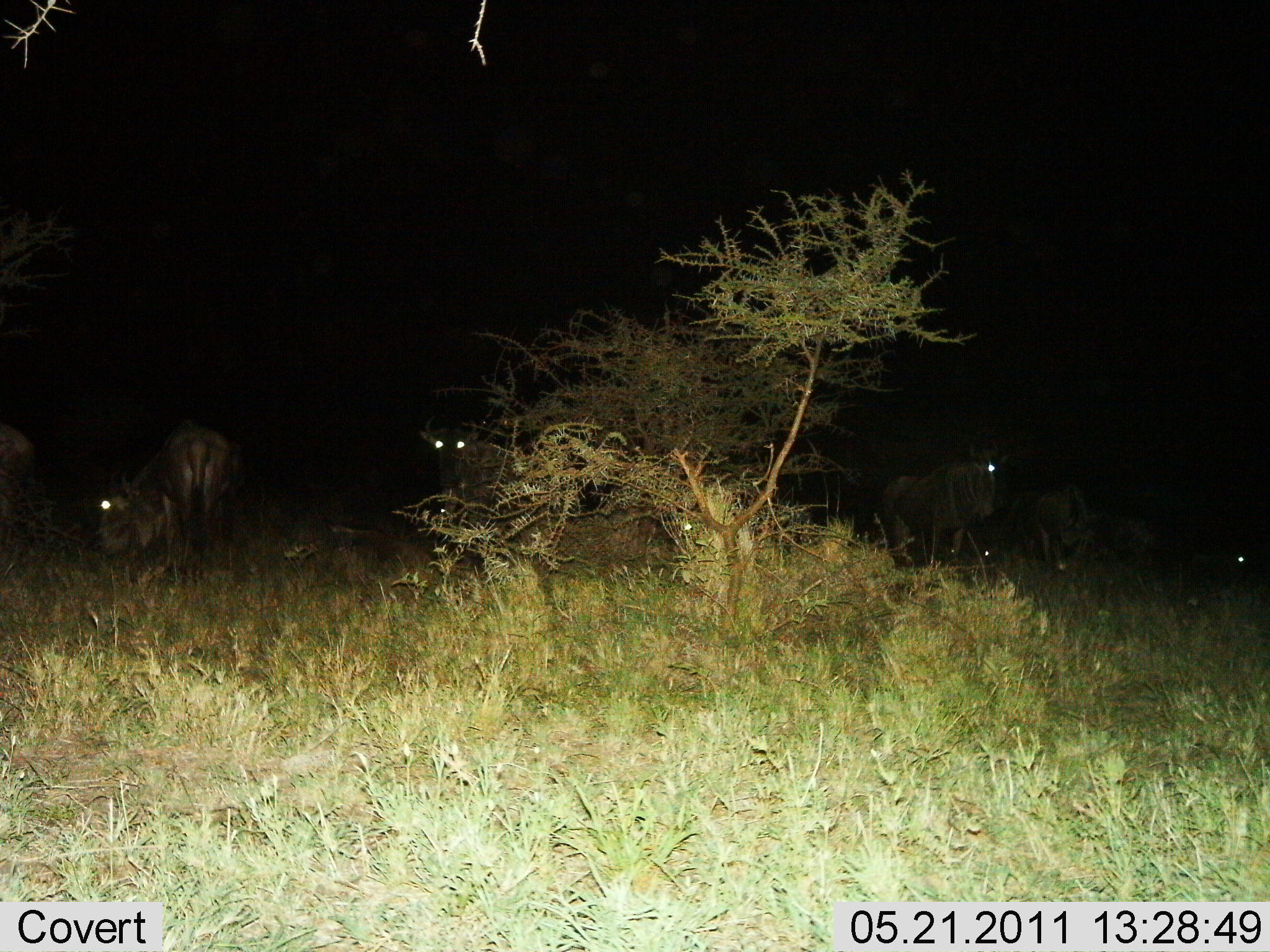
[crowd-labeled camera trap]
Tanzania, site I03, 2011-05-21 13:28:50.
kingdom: Animalia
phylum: Chordata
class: Mammalia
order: Artiodactyla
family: Bovidae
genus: Connochaetes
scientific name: Connochaetes taurinus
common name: blue wildebeest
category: wildebeest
Wildebeest (blue wildebeest) (Connochaetes taurinus), count 6. Behavior (volunteer vote fractions): standing 90%, resting 20%, moving 0%, interacting 0%. Young present (vote fraction): 10%. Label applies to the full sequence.